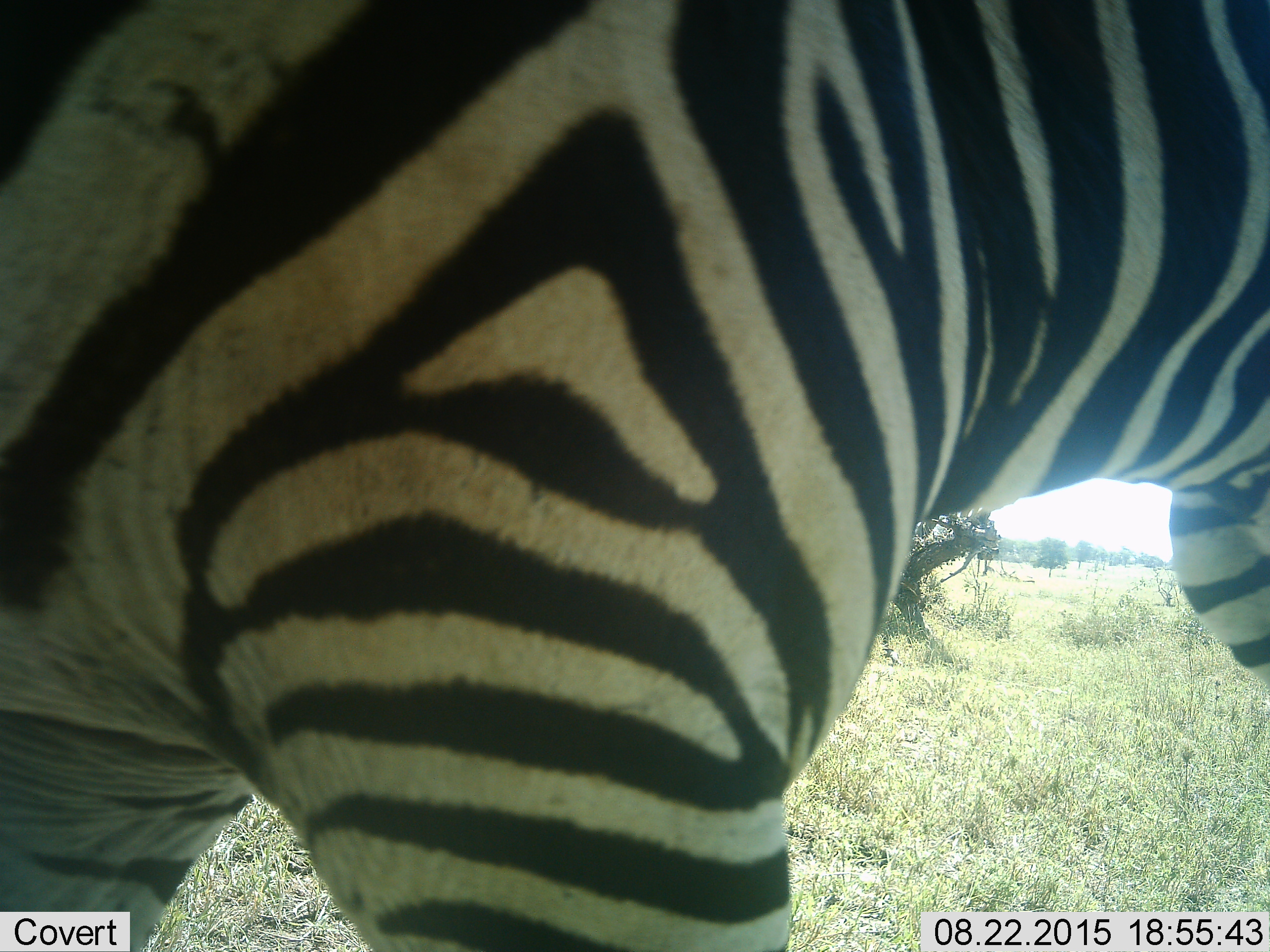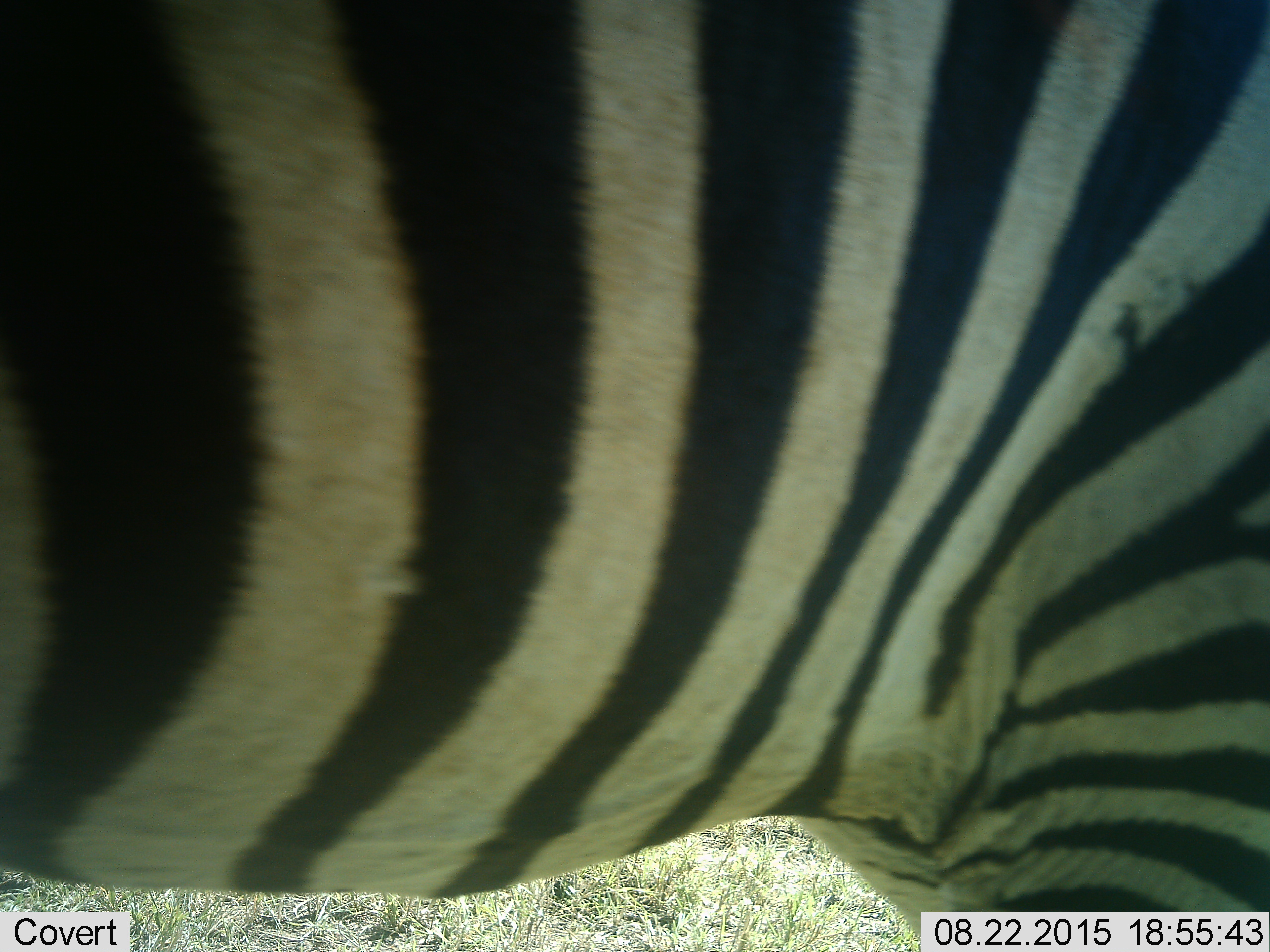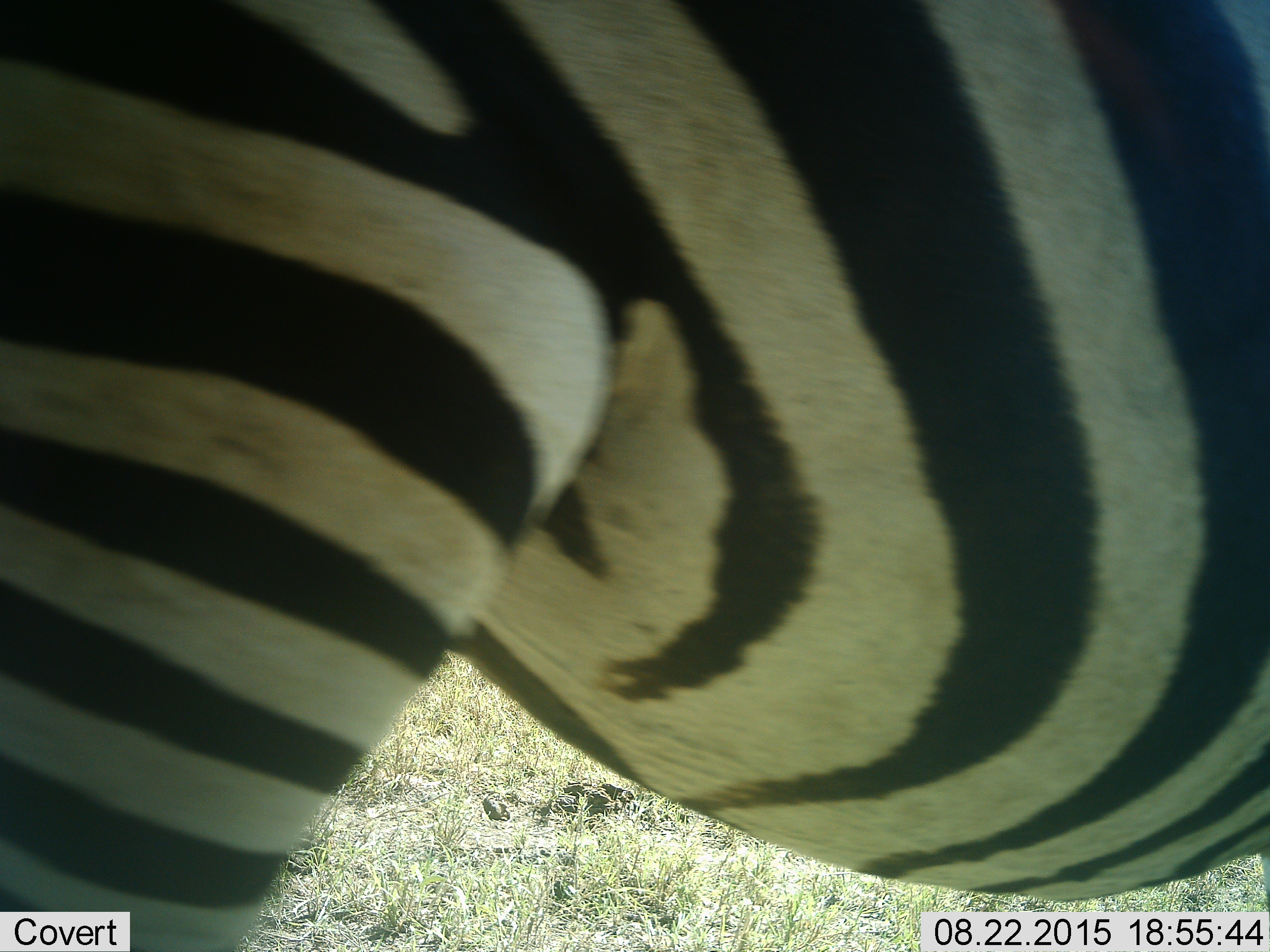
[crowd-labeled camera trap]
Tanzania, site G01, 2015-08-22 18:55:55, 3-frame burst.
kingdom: Animalia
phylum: Chordata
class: Mammalia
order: Perissodactyla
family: Equidae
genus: Equus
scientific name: Equus quagga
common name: plains zebra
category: zebra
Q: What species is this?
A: Zebra (plains zebra) (Equus quagga).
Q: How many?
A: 1.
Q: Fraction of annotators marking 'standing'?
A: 6%.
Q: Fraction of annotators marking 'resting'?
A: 0%.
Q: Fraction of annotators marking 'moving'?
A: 94%.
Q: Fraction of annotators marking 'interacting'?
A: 0%.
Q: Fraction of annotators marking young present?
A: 0%.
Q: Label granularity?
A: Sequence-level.